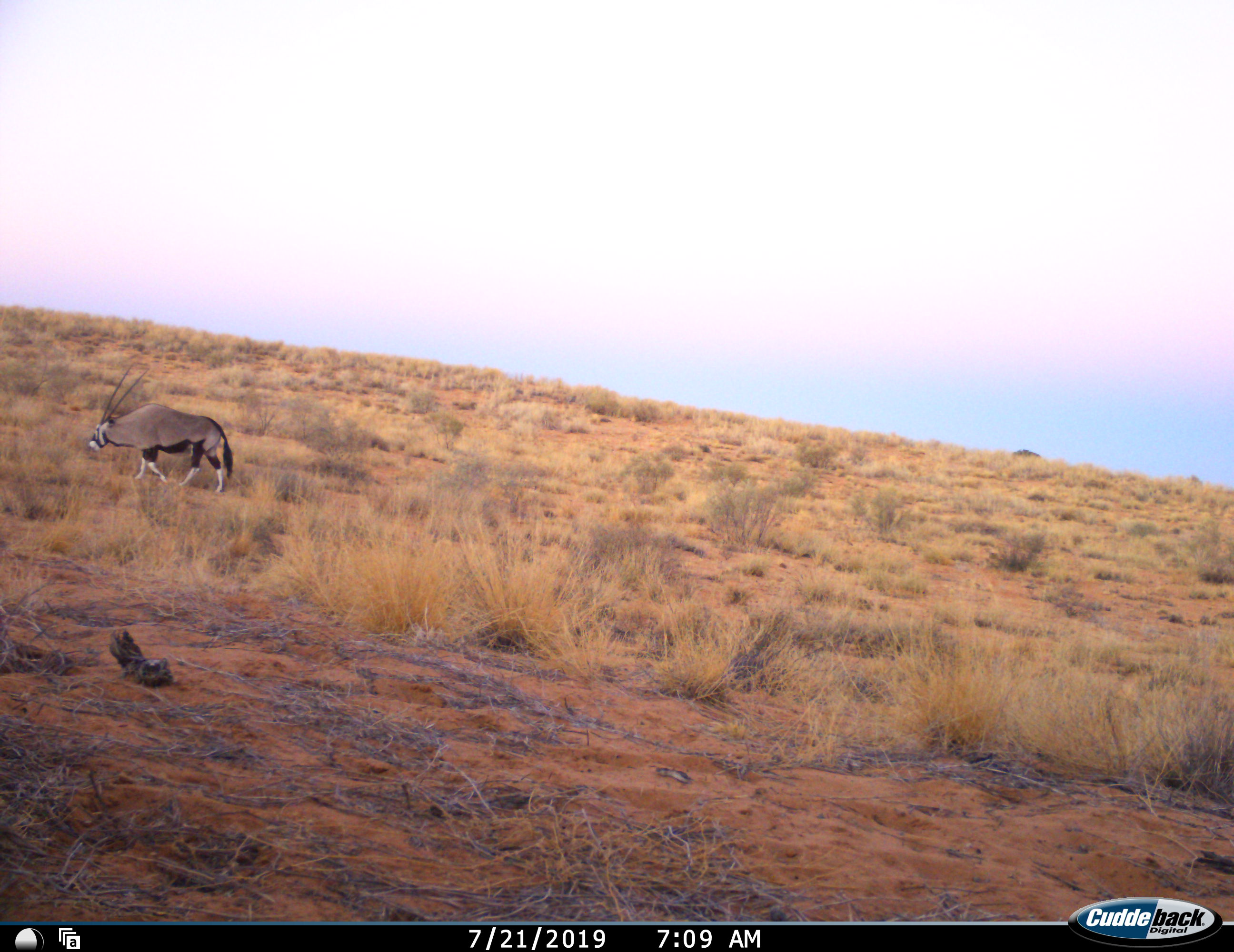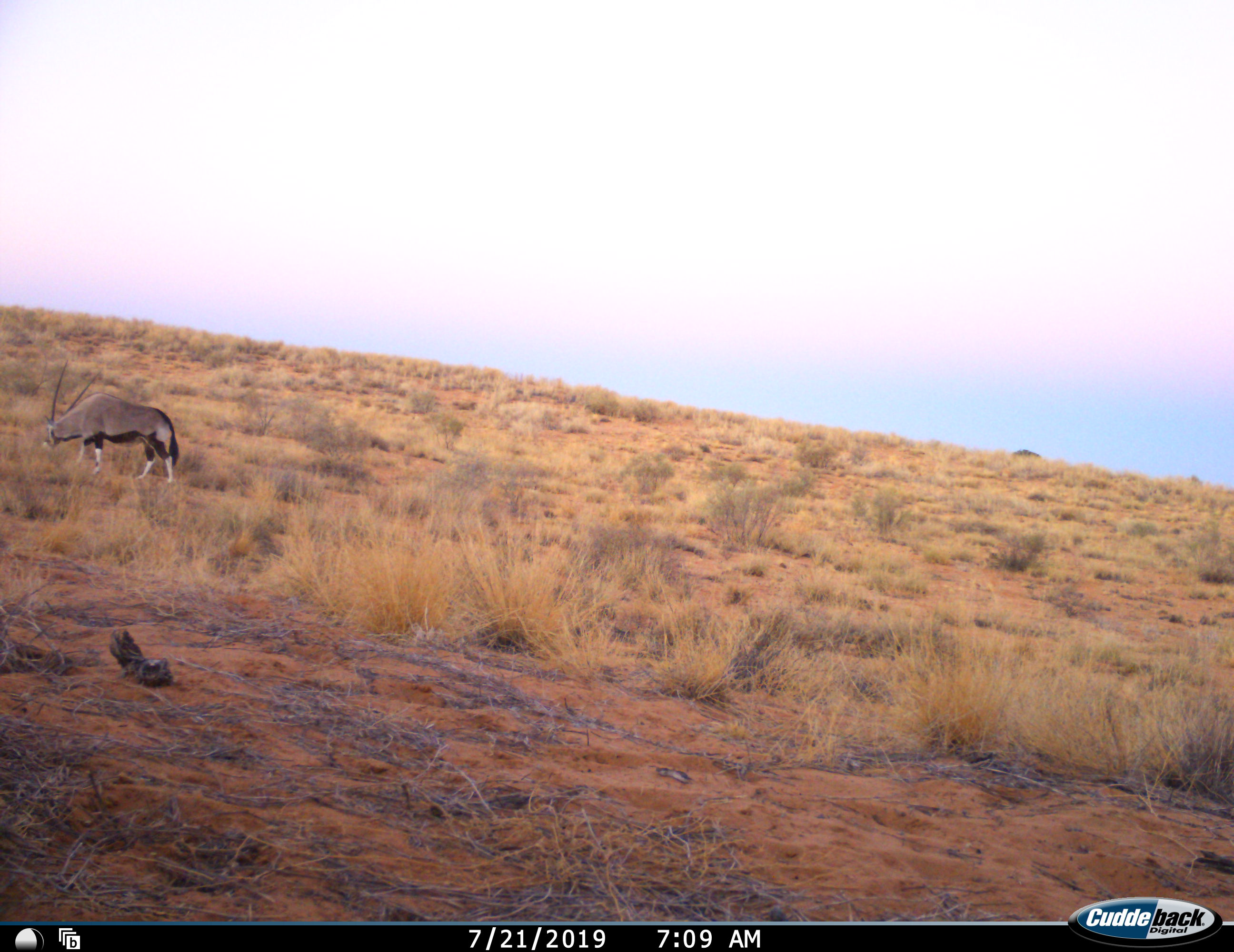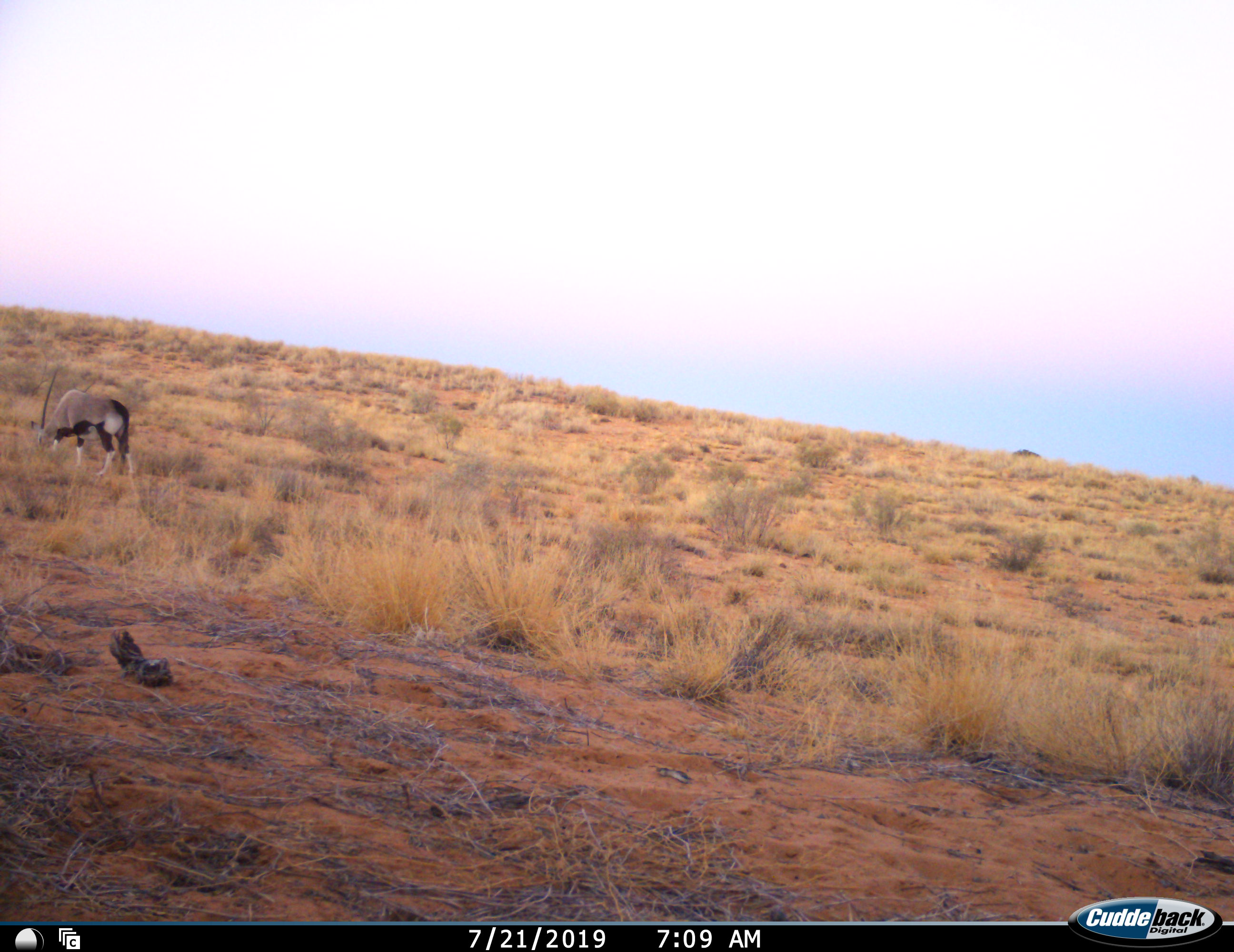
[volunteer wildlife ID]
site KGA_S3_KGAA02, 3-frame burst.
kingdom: Animalia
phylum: Chordata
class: Mammalia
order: Artiodactyla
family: Bovidae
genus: Oryx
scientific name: Oryx gazella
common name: gemsbok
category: oryx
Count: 1.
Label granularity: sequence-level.